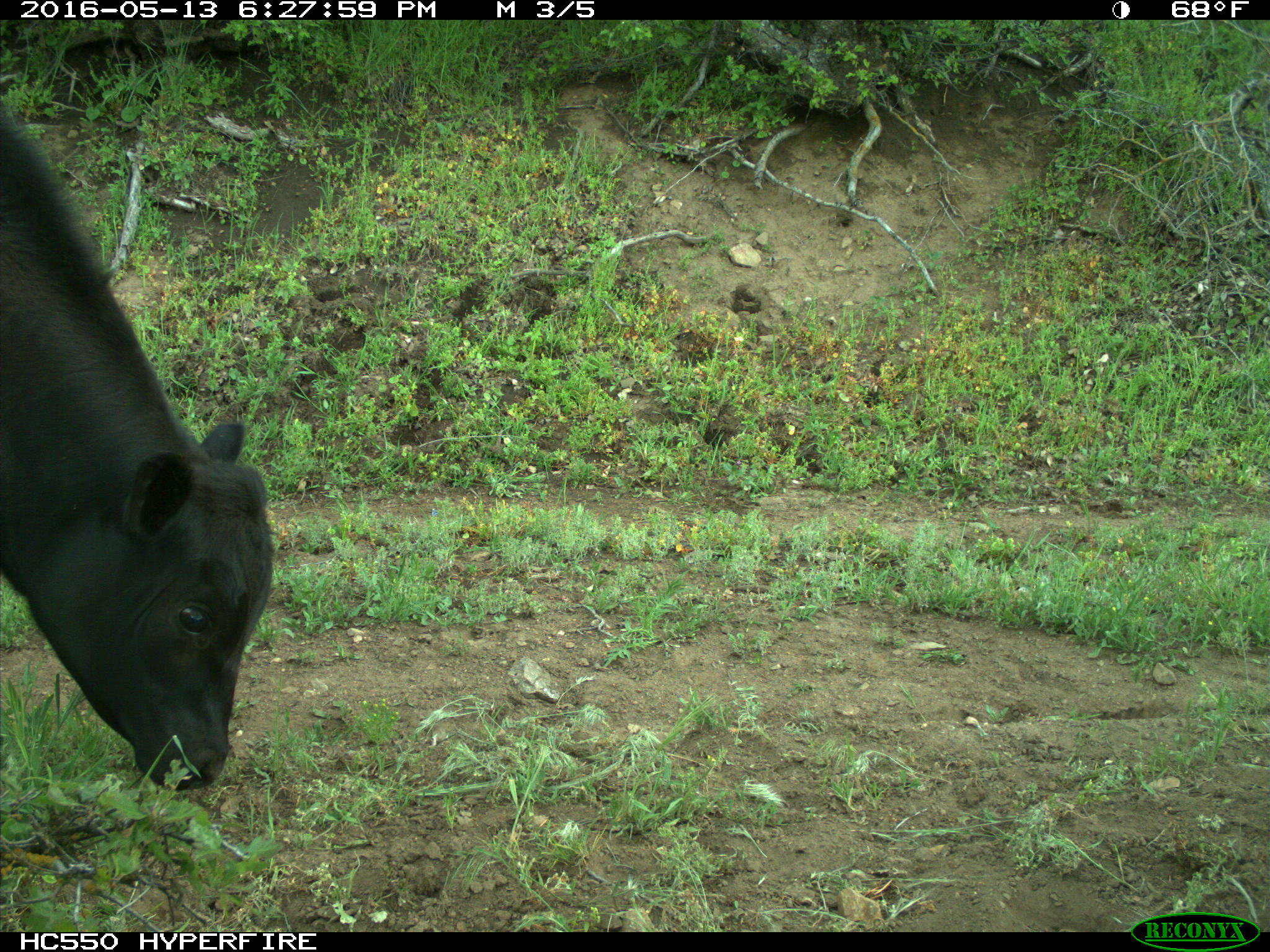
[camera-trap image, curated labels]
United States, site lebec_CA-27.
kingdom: Animalia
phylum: Chordata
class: Mammalia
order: Artiodactyla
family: Bovidae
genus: Bos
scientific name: Bos taurus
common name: domestic cow